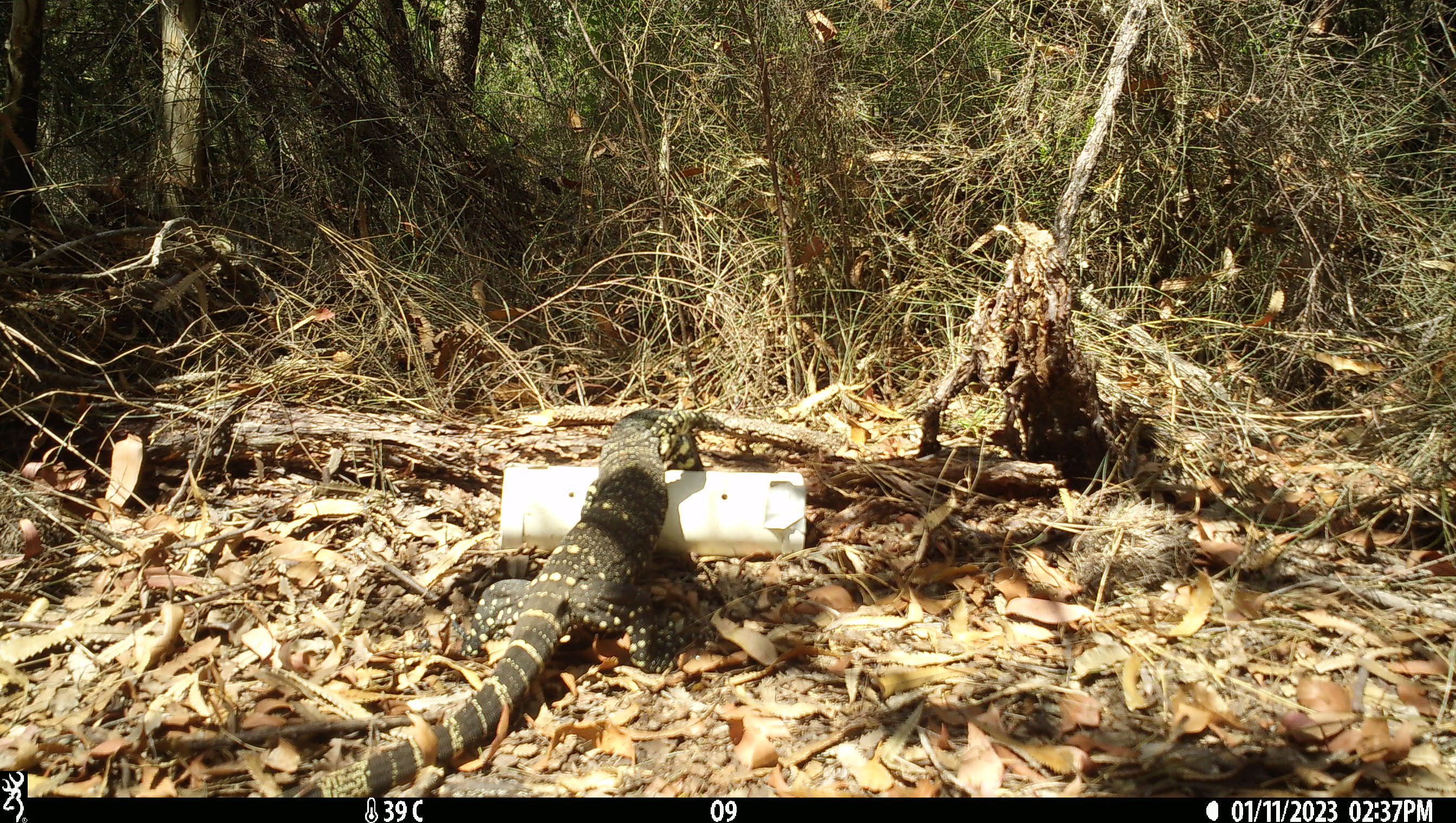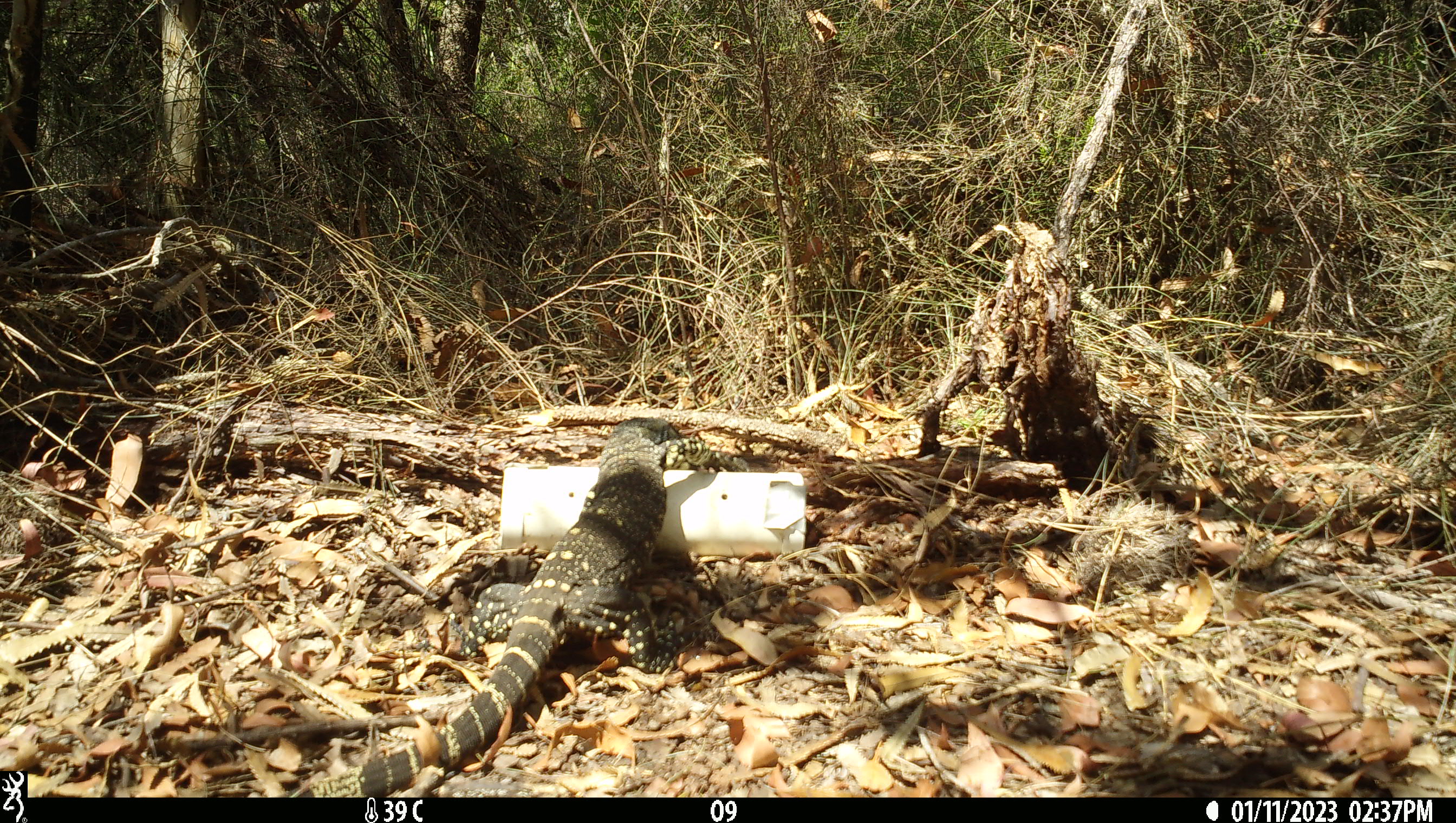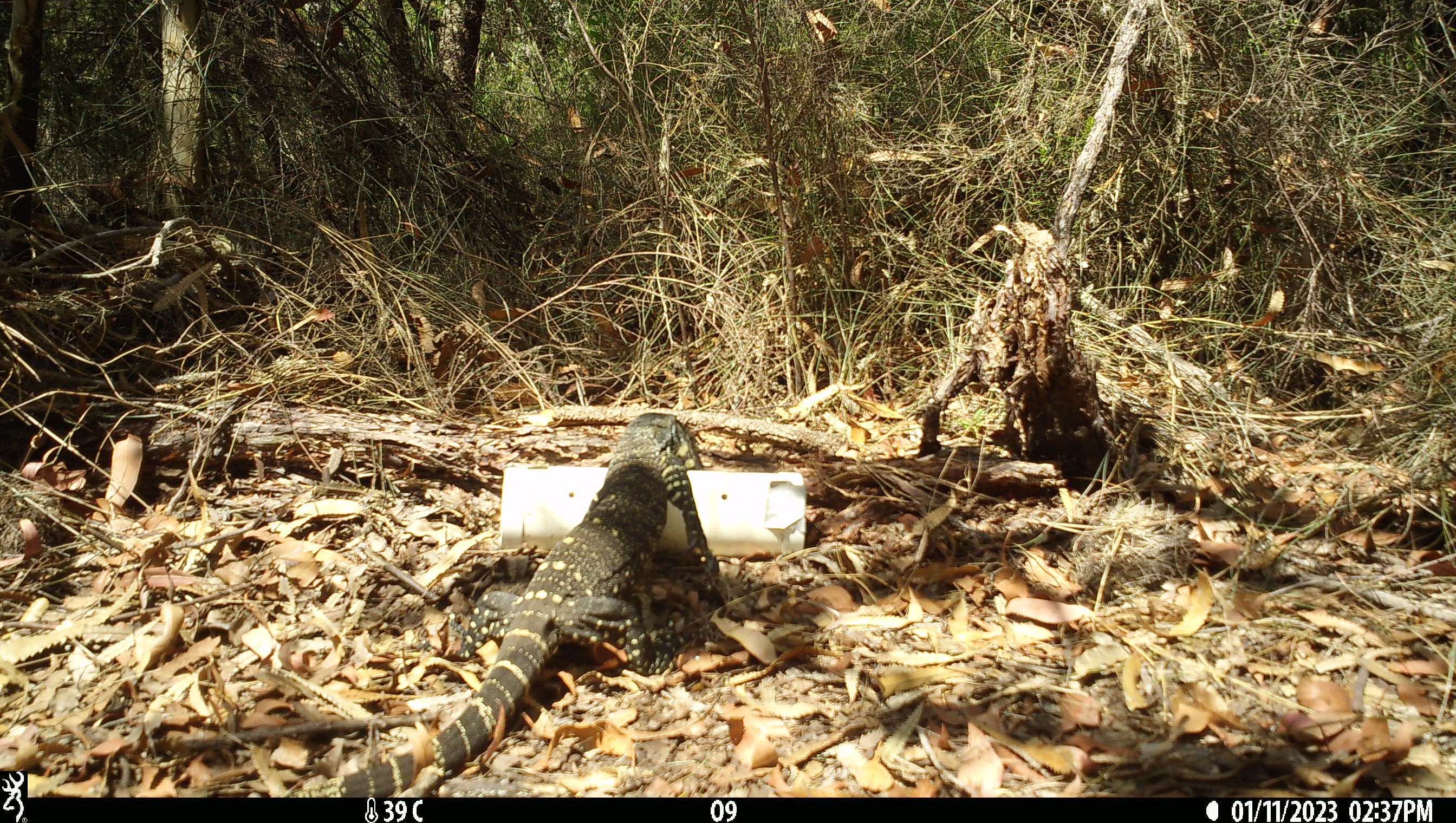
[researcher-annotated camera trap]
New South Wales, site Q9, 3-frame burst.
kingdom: Animalia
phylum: Chordata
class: Reptilia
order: Squamata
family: Varanidae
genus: Varanus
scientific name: Varanus varius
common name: lace monitor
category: goanna